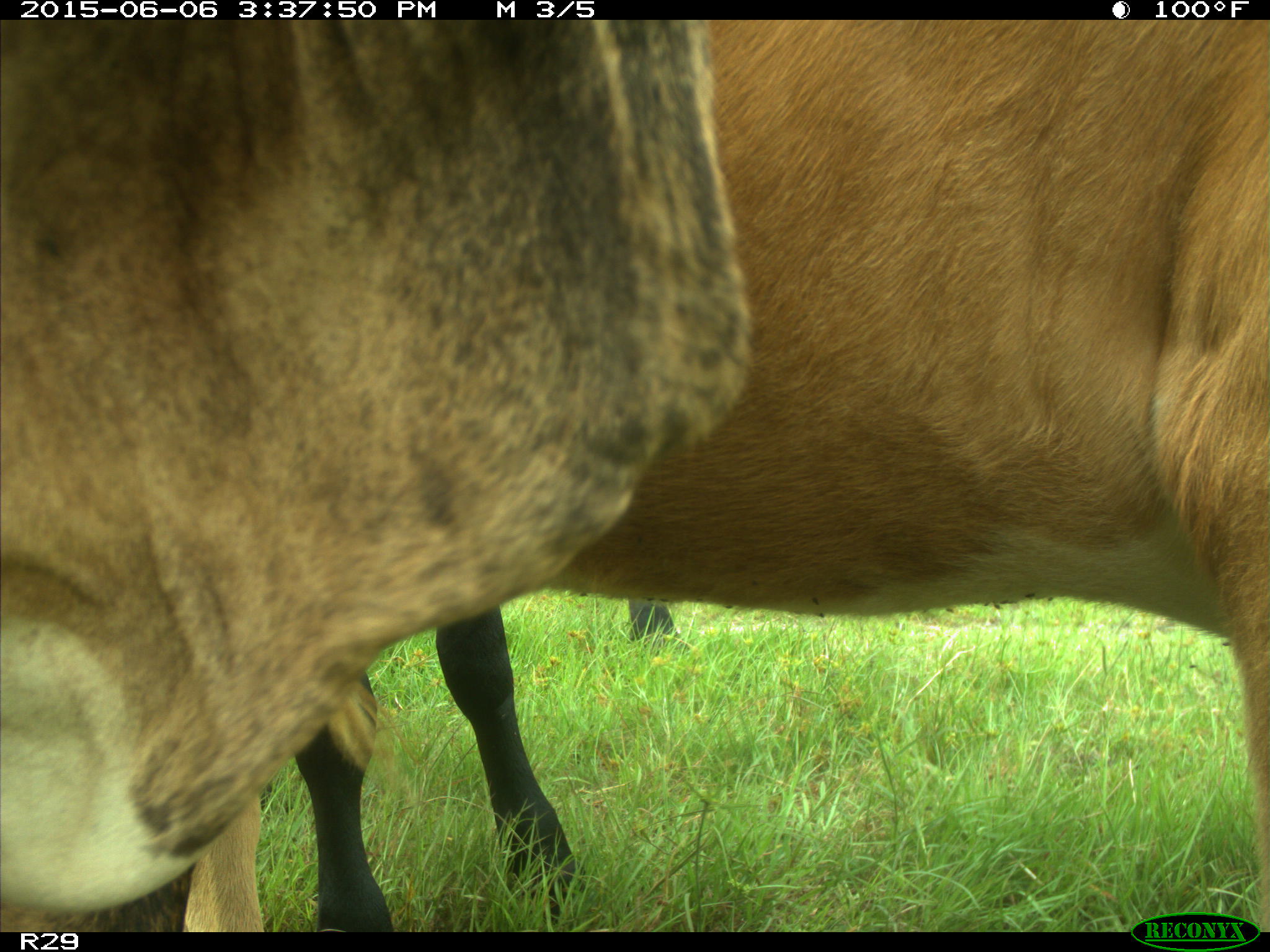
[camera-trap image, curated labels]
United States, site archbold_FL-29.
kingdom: Animalia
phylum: Chordata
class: Mammalia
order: Artiodactyla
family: Bovidae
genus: Bos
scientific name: Bos taurus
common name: domestic cow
Bos taurus (domestic cow).